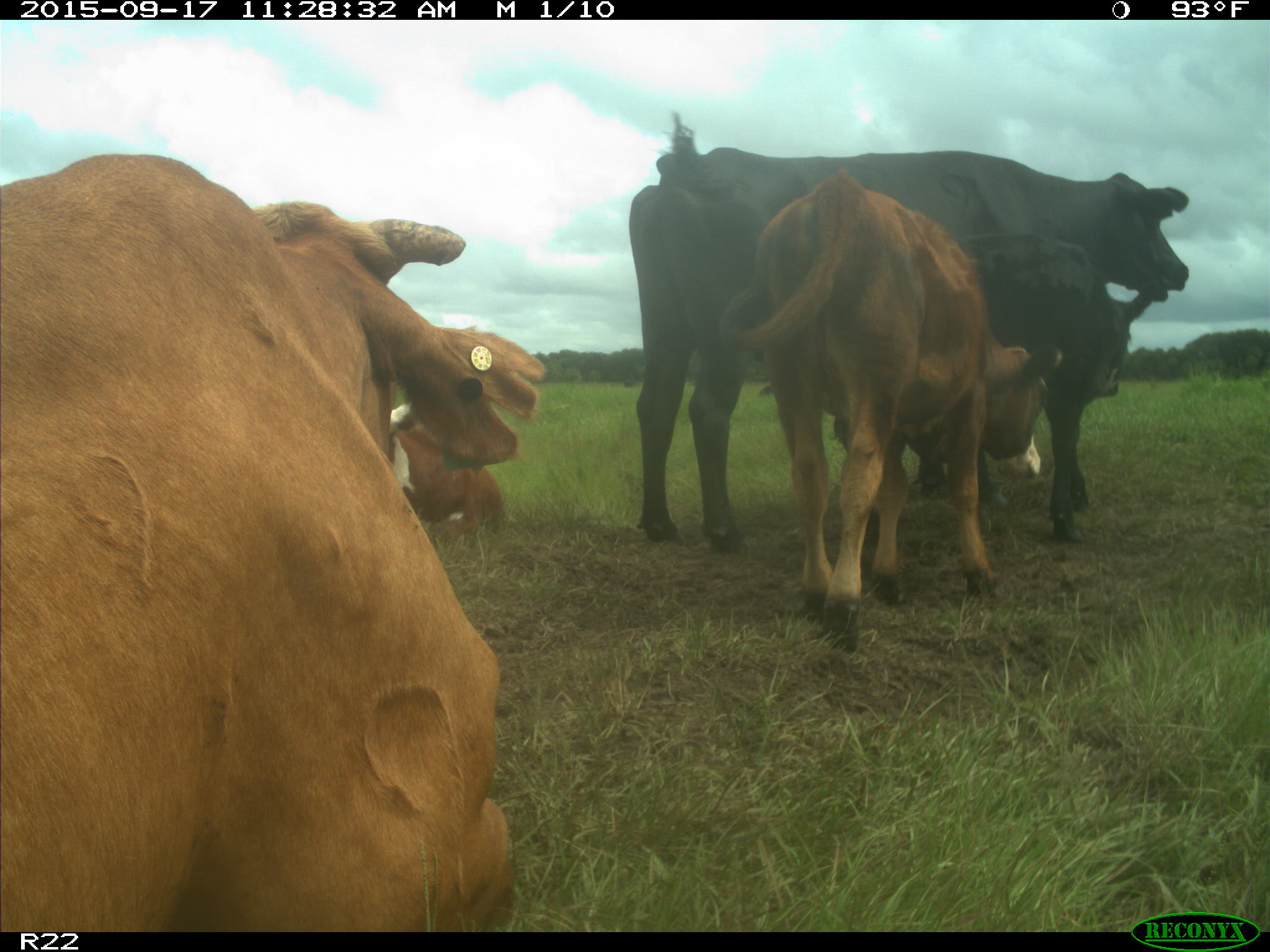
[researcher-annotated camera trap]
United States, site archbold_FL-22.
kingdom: Animalia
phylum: Chordata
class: Mammalia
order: Artiodactyla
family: Bovidae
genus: Bos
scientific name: Bos taurus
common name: domestic cow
Bos taurus (domestic cow).